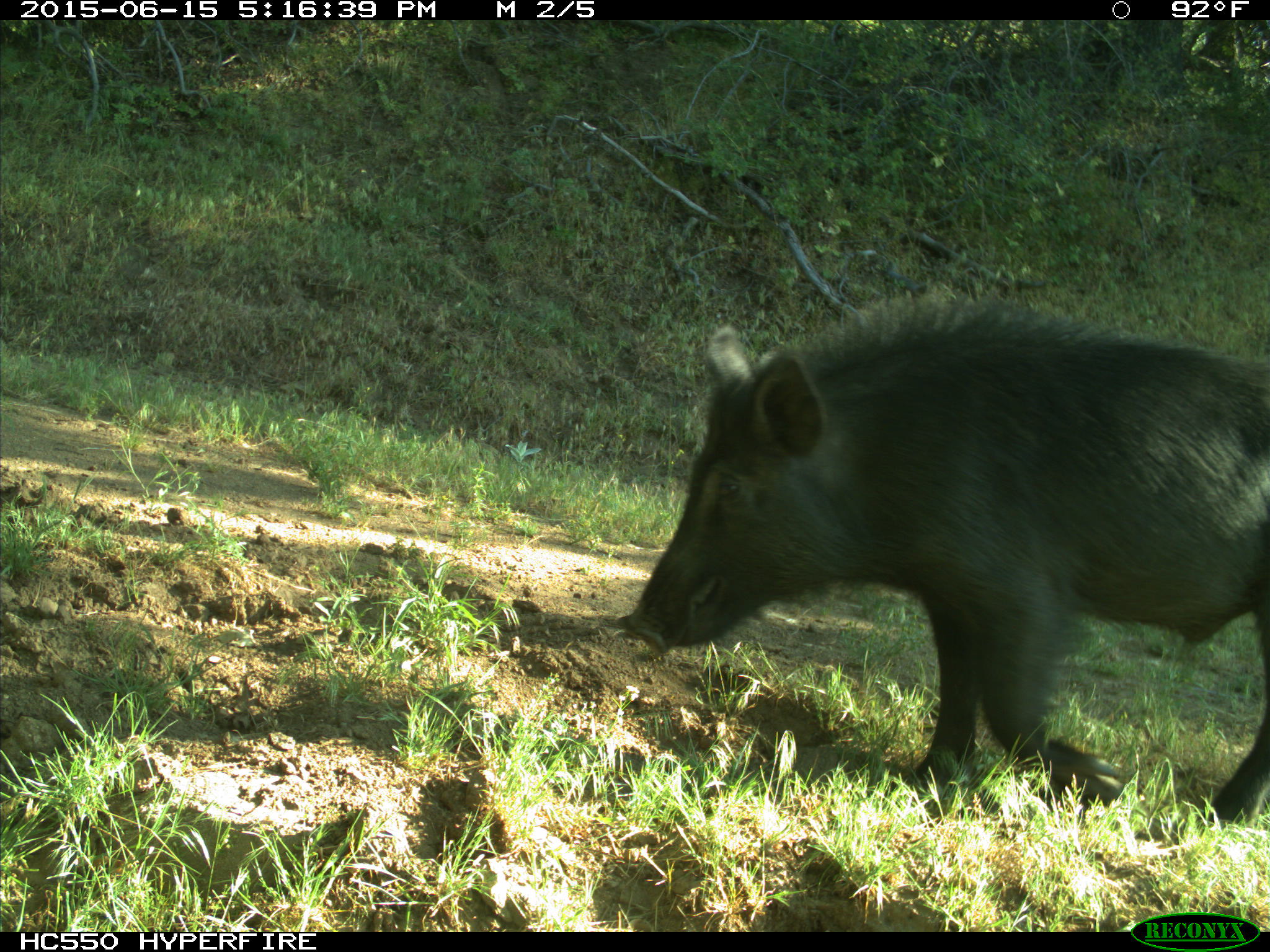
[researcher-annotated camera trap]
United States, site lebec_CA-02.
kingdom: Animalia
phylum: Chordata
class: Mammalia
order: Artiodactyla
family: Suidae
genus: Sus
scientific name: Sus scrofa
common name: wild boar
Sus scrofa (wild boar).